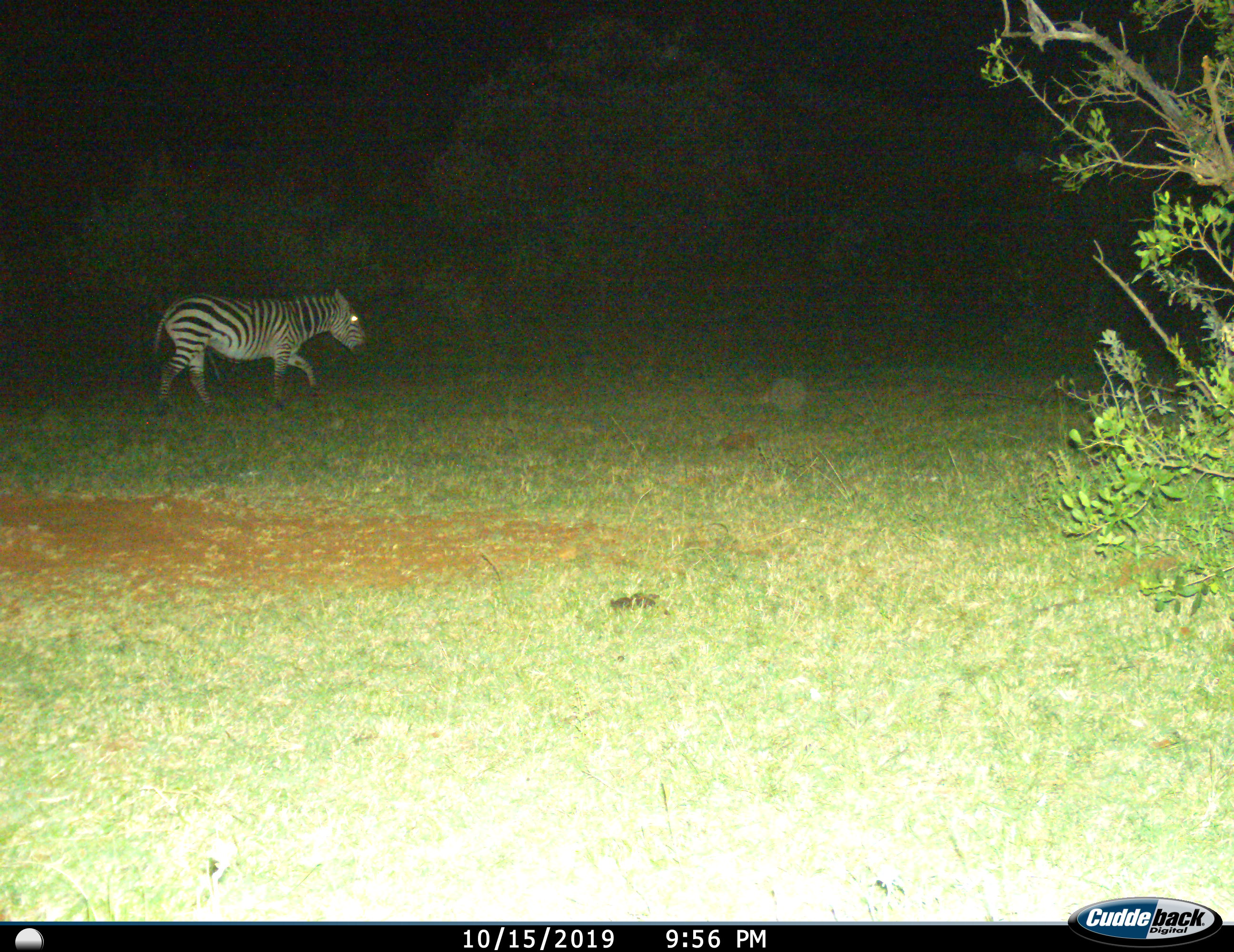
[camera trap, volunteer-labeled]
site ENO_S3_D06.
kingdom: Animalia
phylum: Chordata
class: Mammalia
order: Perissodactyla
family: Equidae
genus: Equus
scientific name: Equus quagga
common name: plains zebra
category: zebraplains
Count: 1.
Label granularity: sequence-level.